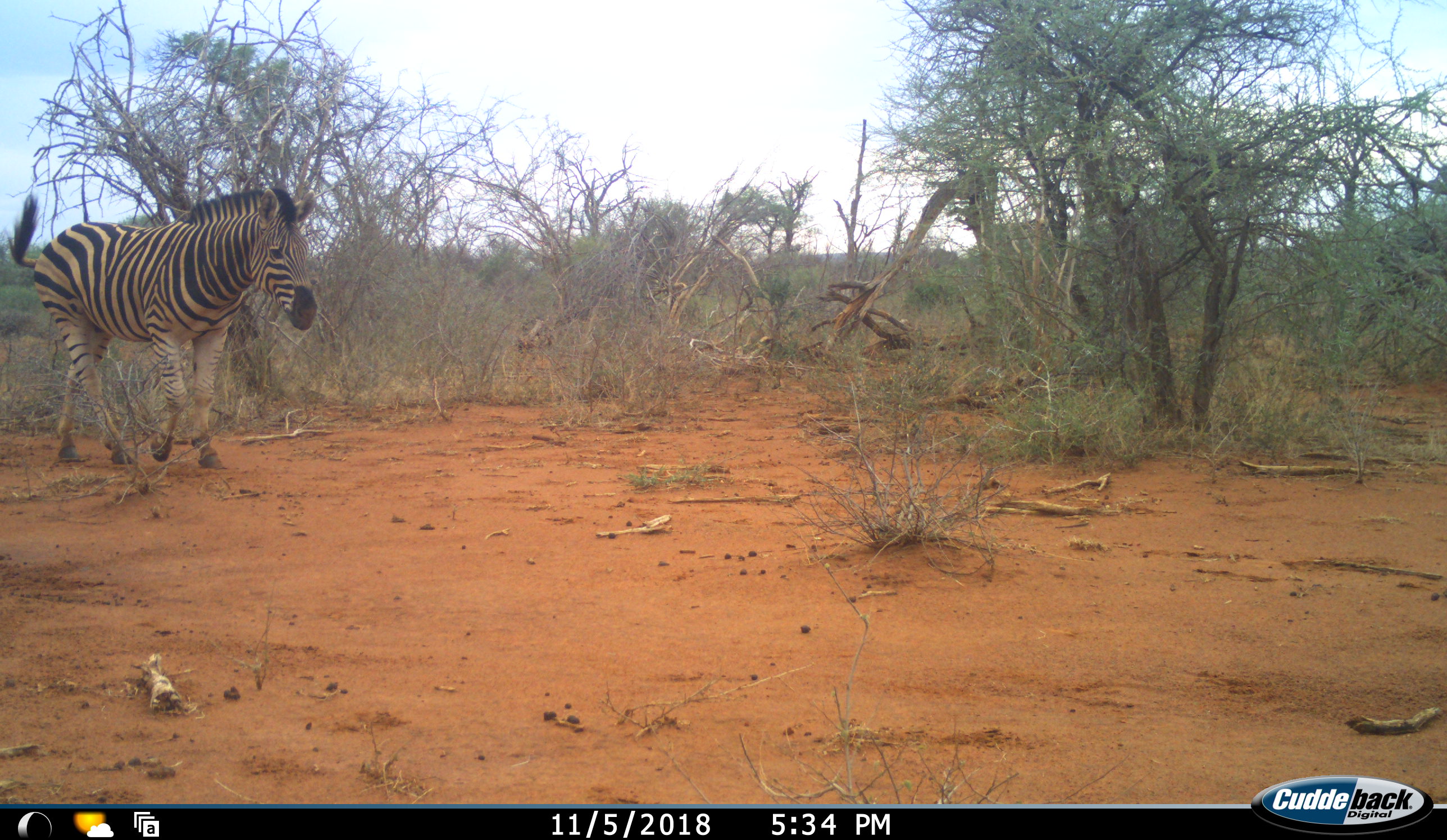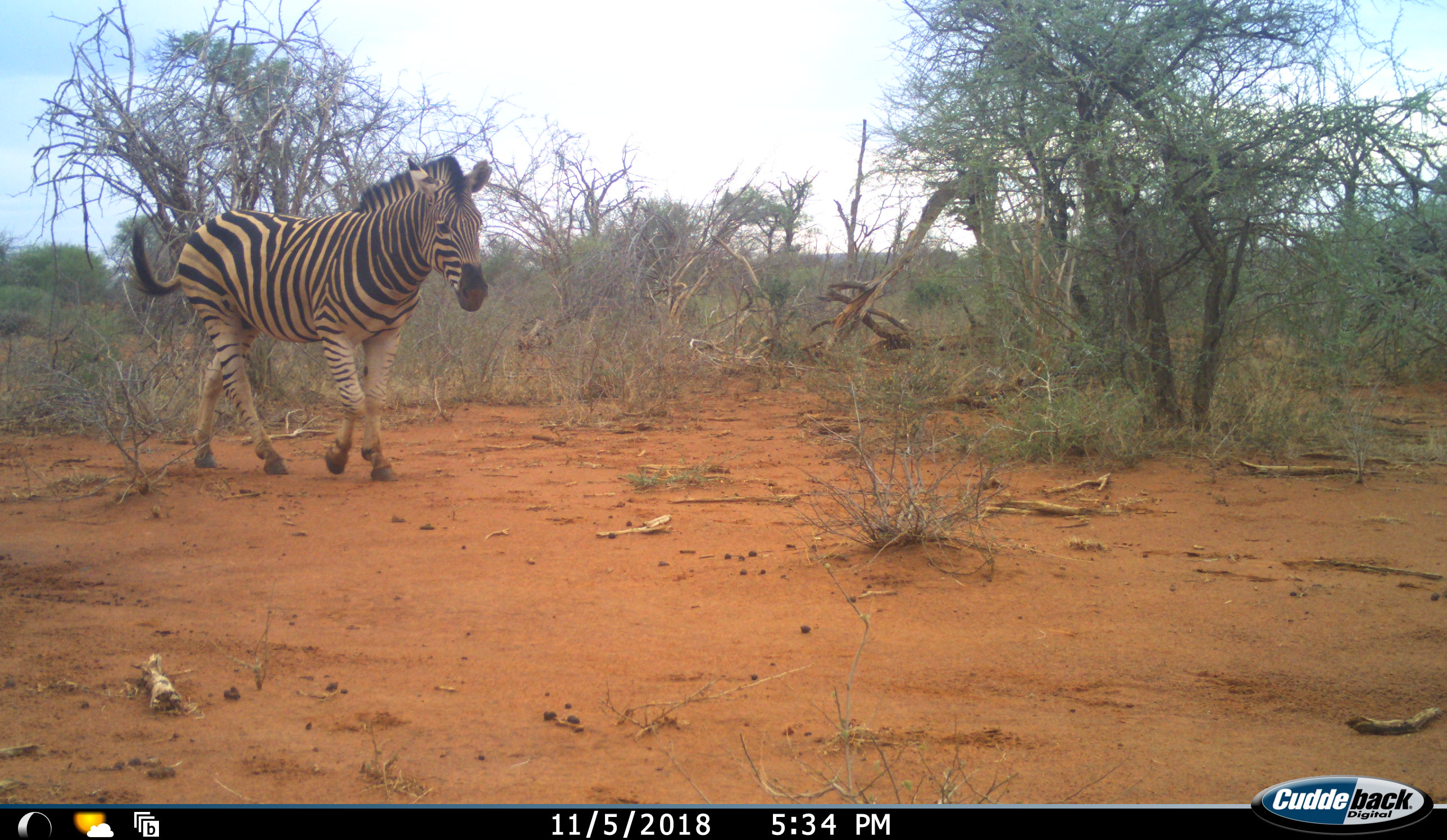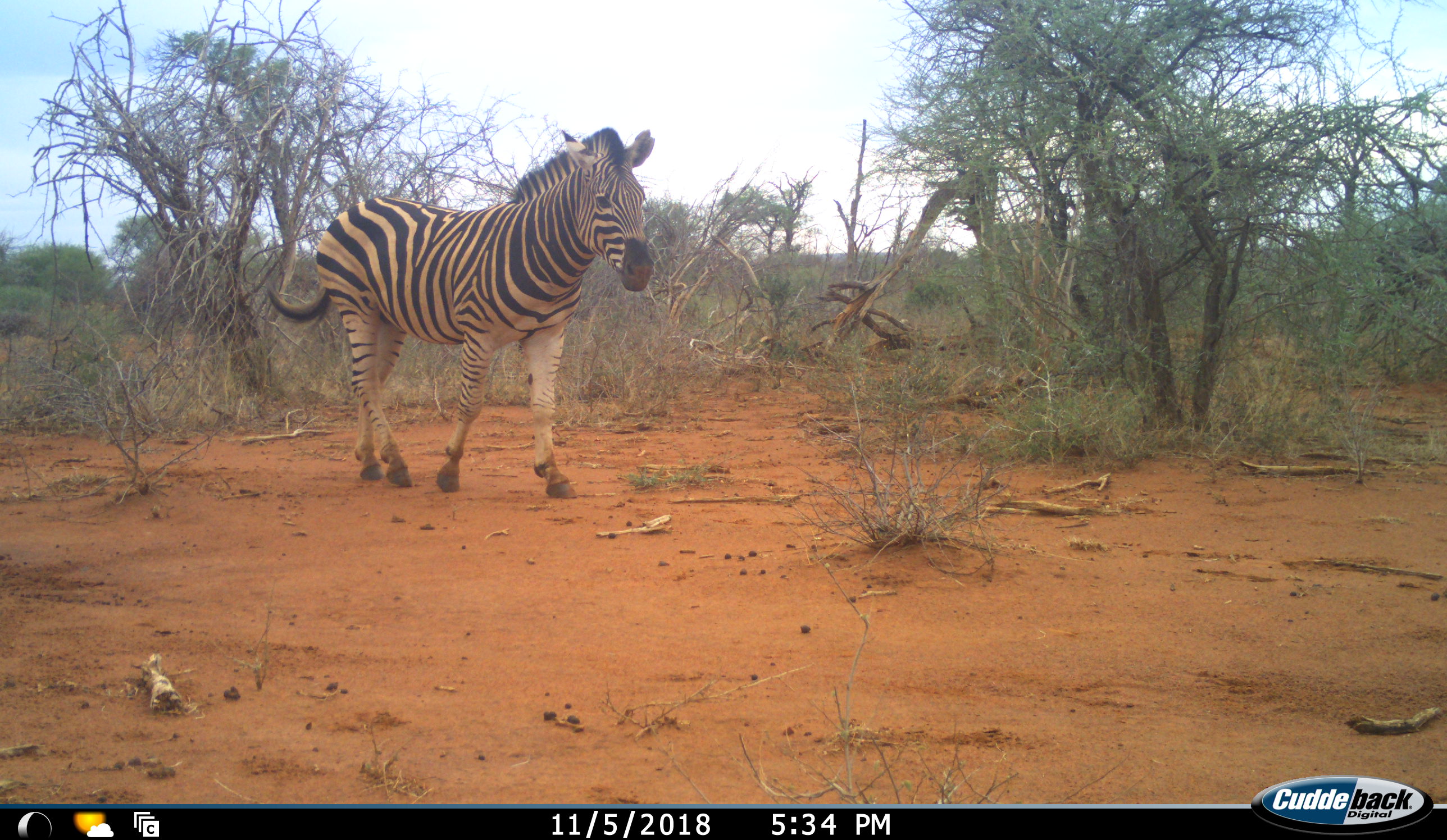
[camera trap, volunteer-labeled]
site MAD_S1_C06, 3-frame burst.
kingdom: Animalia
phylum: Chordata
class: Mammalia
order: Perissodactyla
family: Equidae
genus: Equus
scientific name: Equus quagga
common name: plains zebra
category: zebraplains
Zebraplains (plains zebra) (Equus quagga), count 1. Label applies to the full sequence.